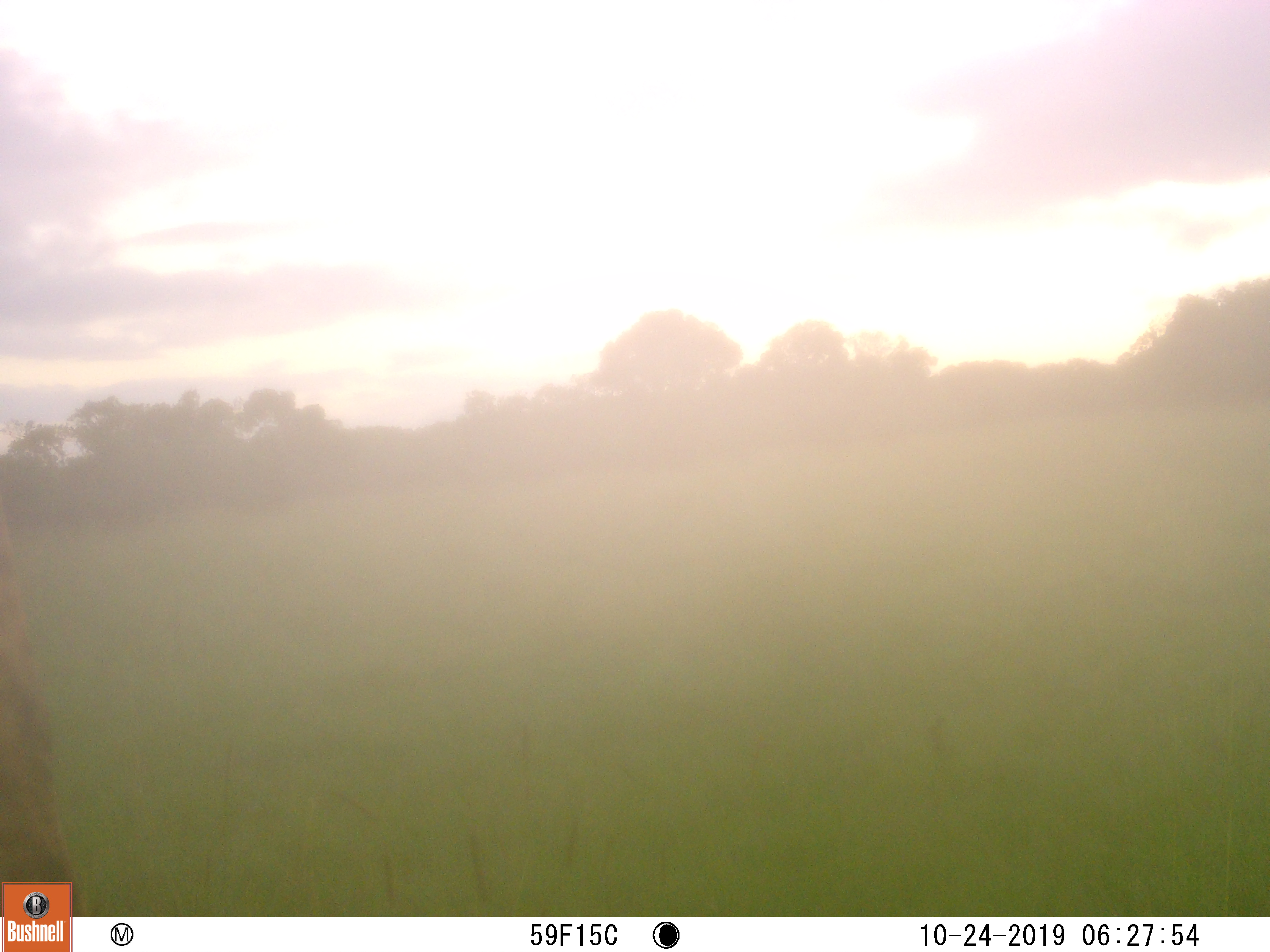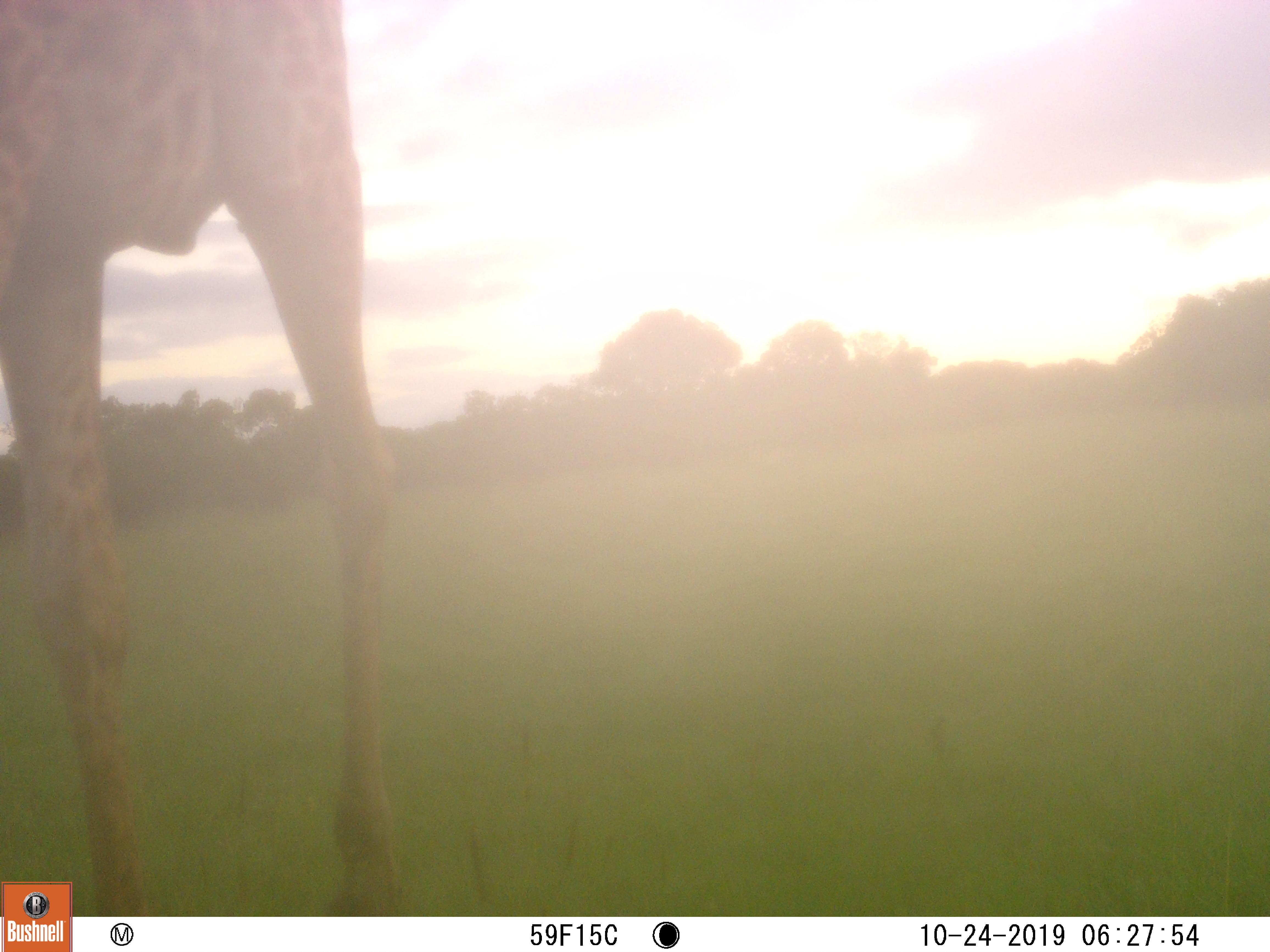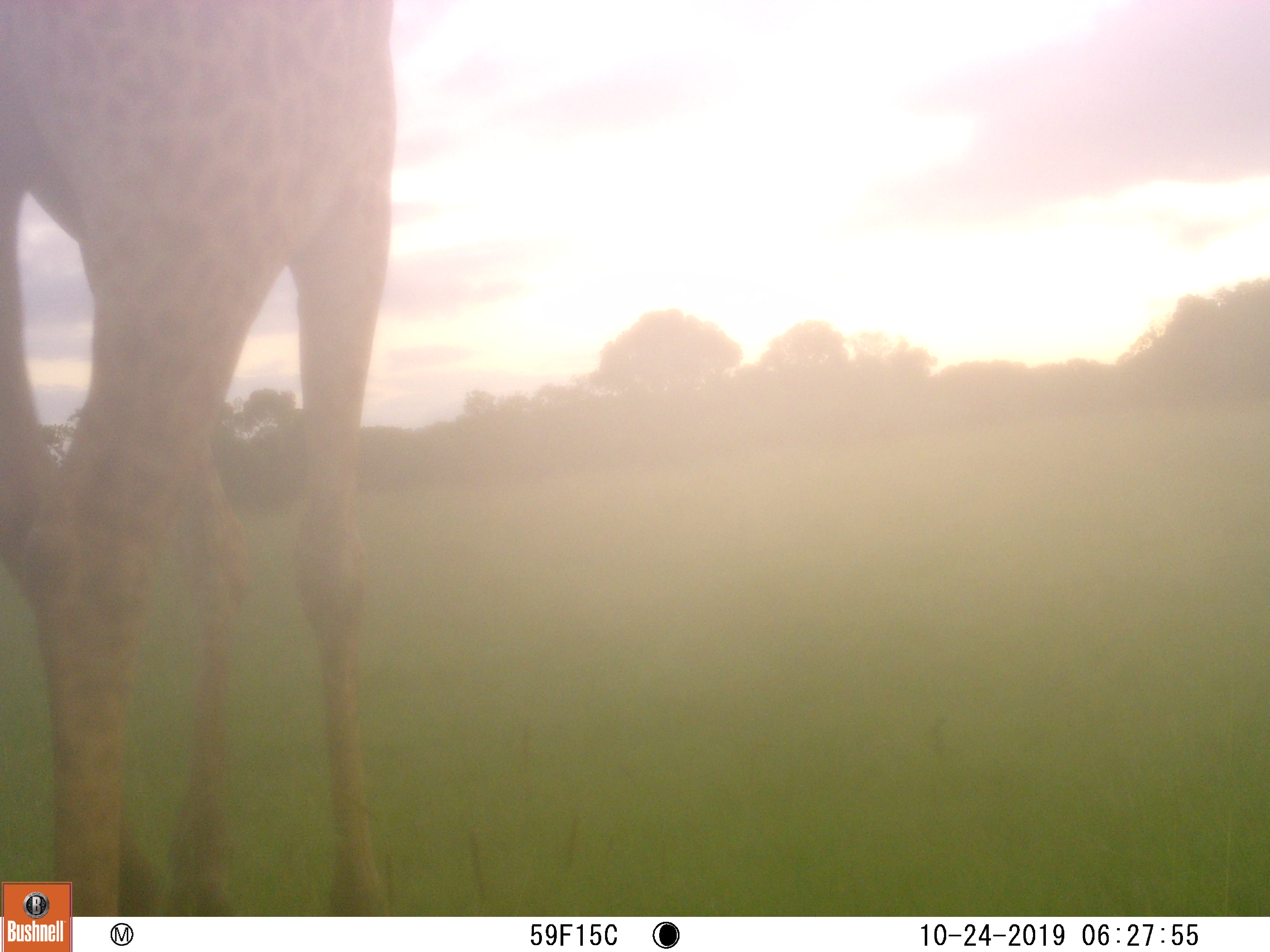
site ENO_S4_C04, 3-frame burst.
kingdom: Animalia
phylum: Chordata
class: Mammalia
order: Artiodactyla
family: Giraffidae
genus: Giraffa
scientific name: Giraffa camelopardalis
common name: giraffe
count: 1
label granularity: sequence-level